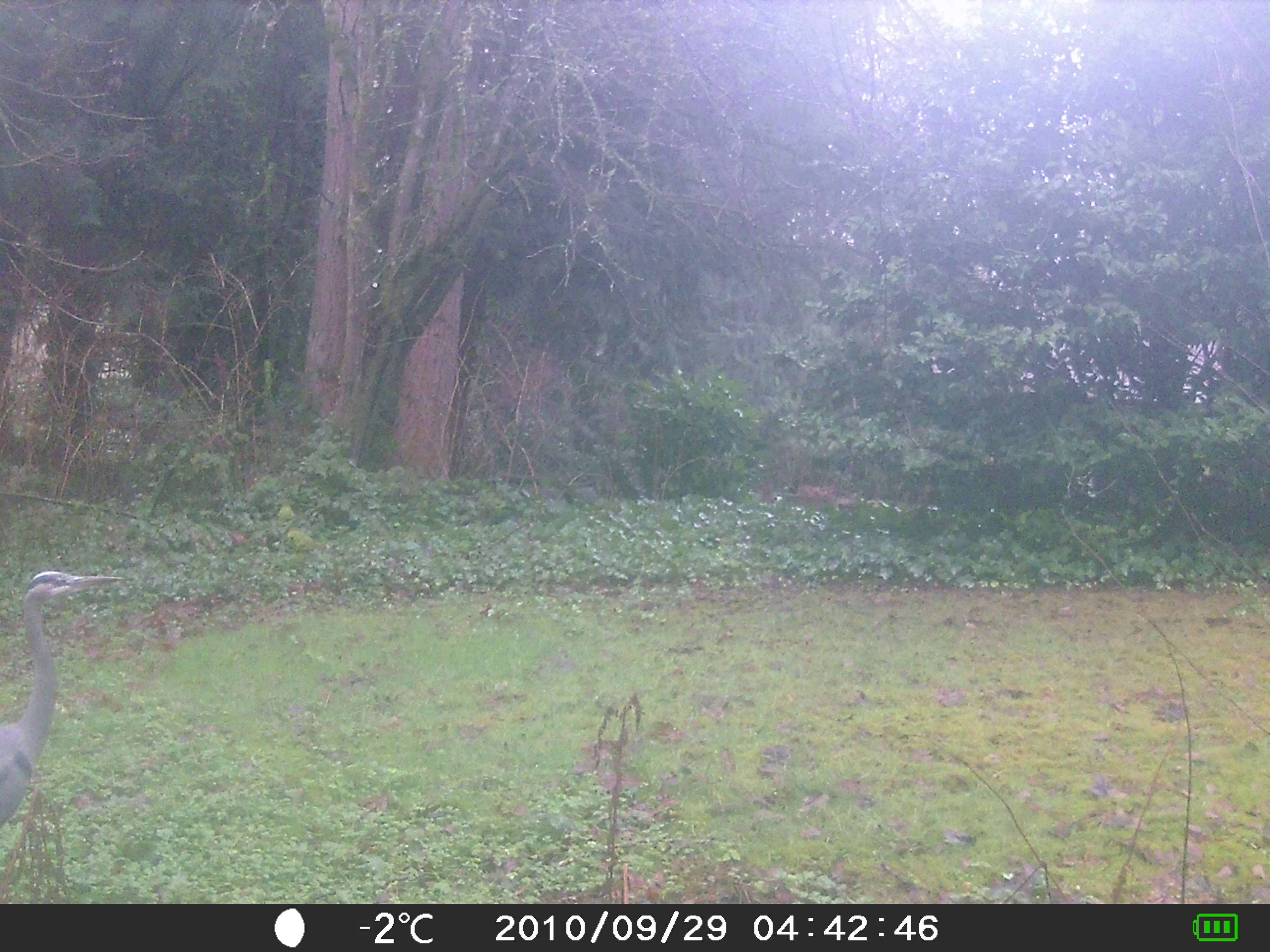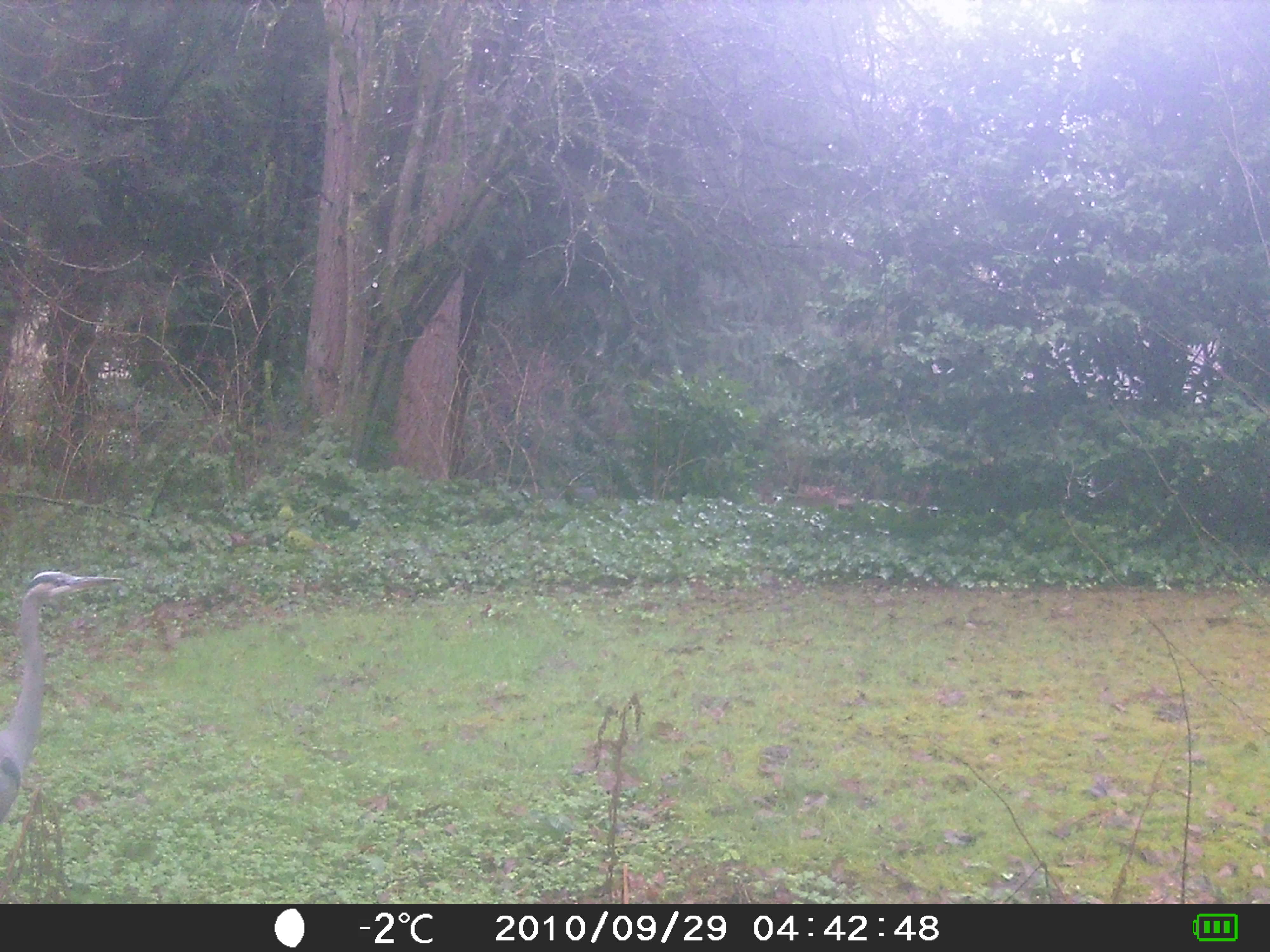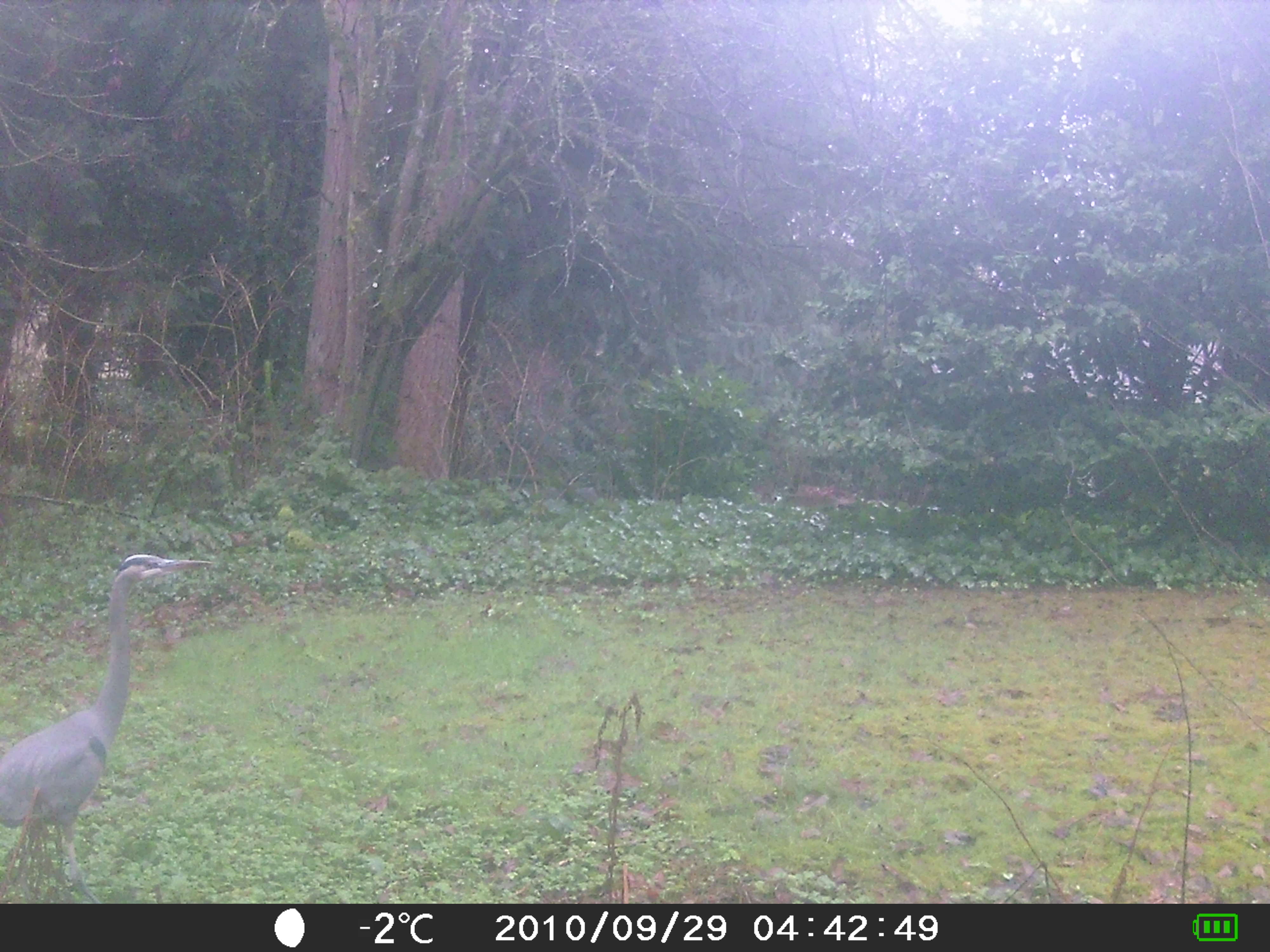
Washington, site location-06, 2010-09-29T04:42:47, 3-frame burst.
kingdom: Animalia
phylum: Chordata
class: Aves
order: Pelecaniformes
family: Ardeidae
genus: Ardea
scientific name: Ardea herodias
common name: great blue heron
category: heron